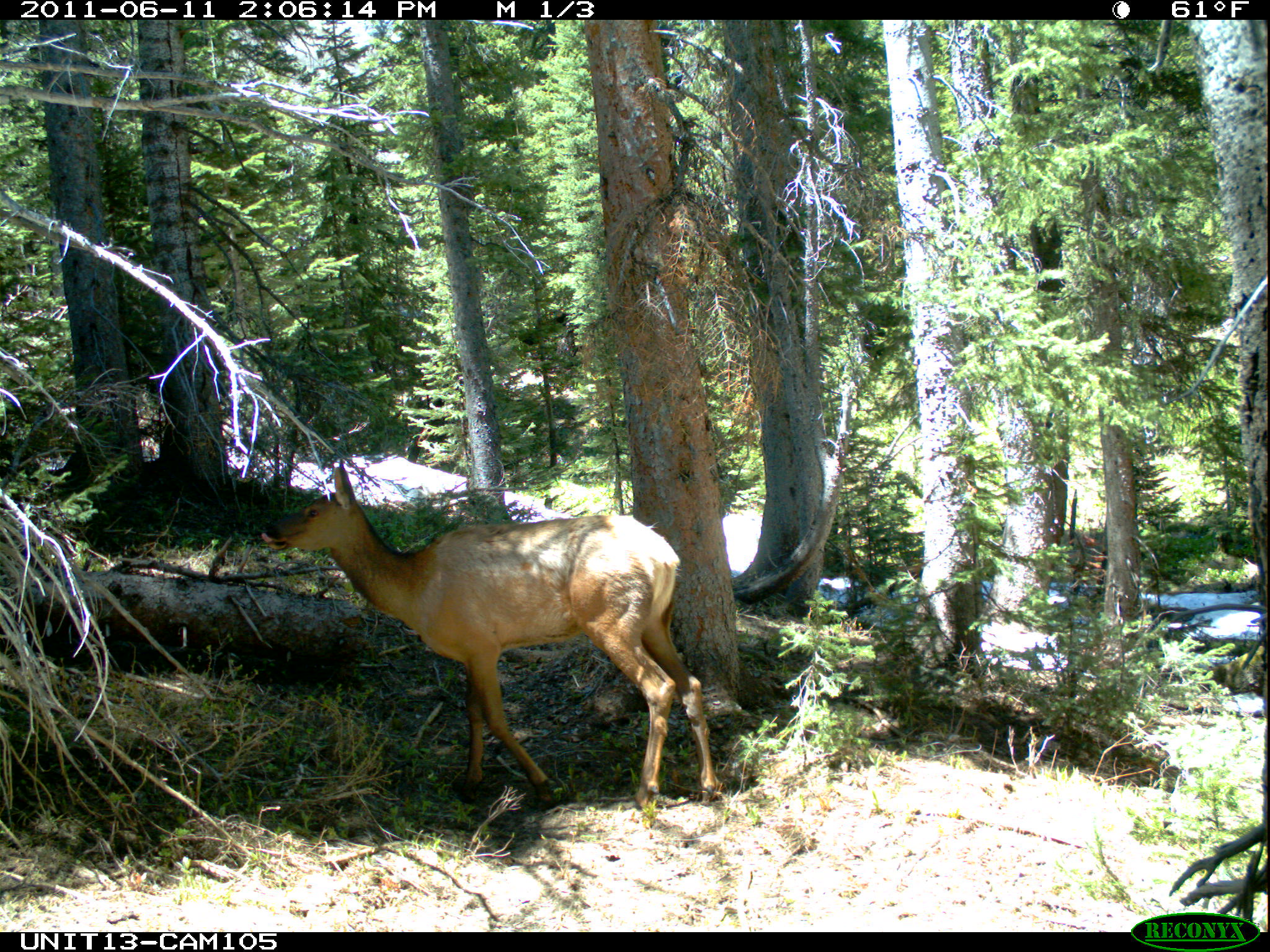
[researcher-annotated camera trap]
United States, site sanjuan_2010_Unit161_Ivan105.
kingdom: Animalia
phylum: Chordata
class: Mammalia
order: Artiodactyla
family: Cervidae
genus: Cervus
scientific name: Cervus elaphus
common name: red deer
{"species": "Cervus elaphus (red deer)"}